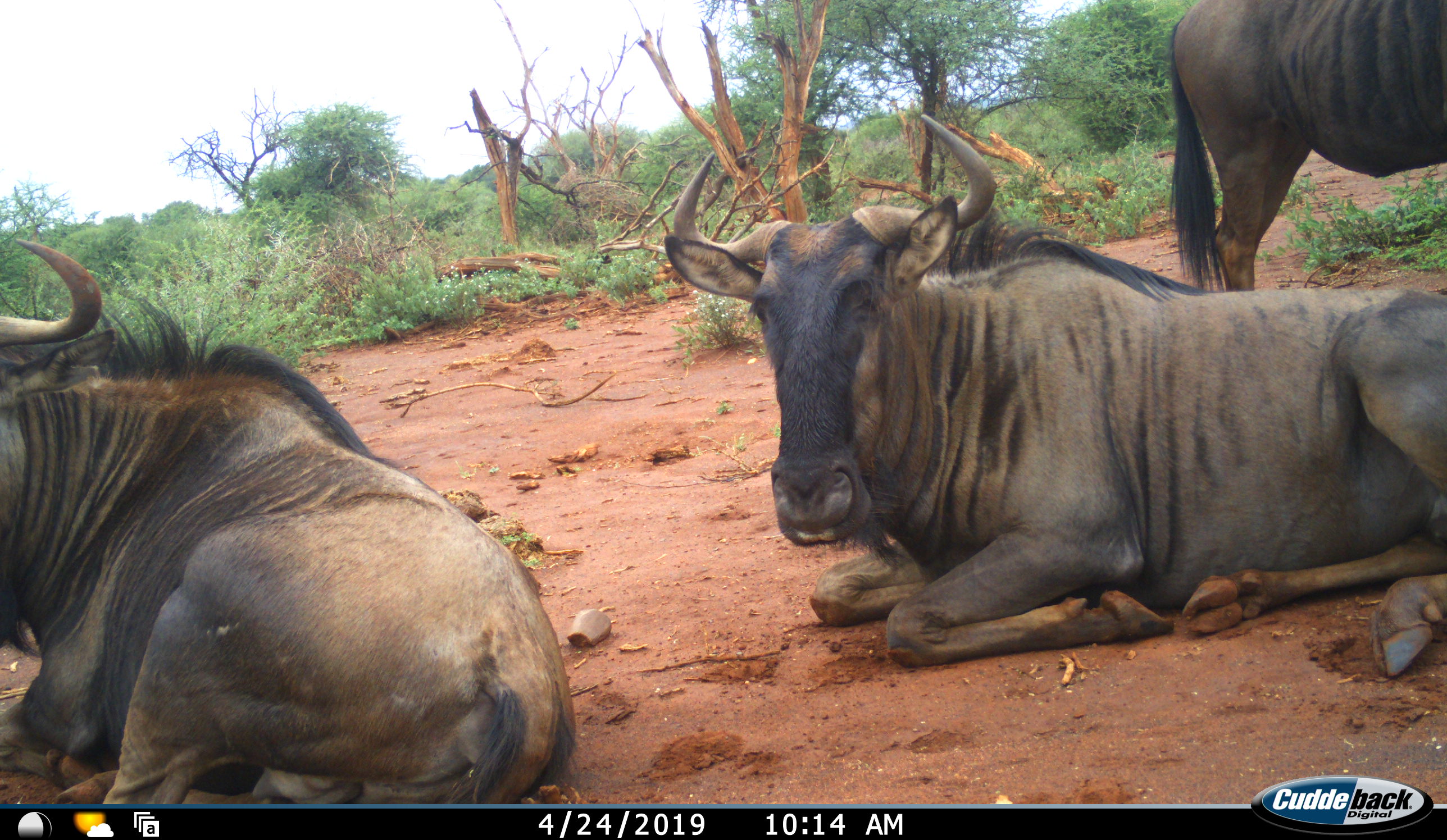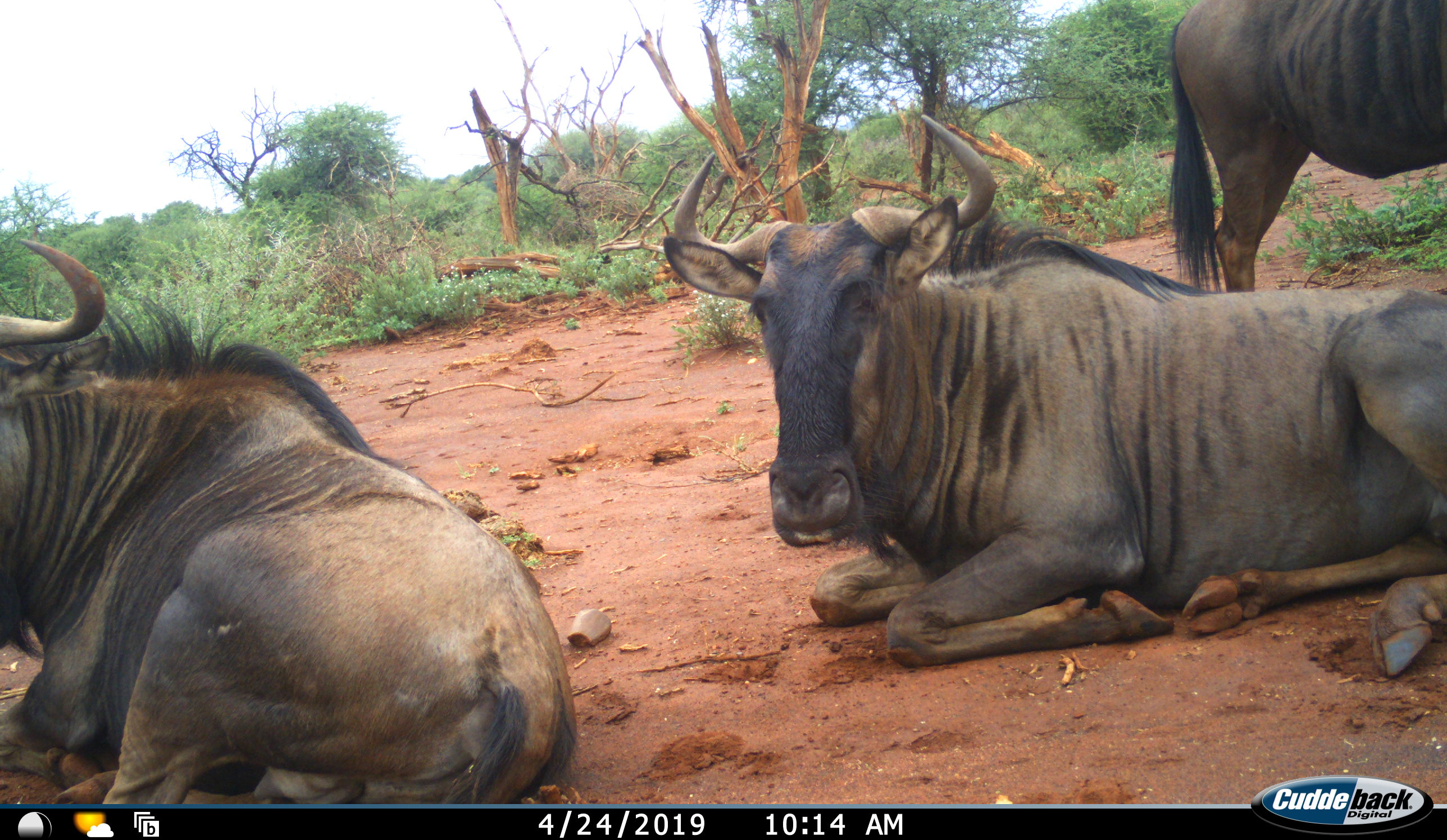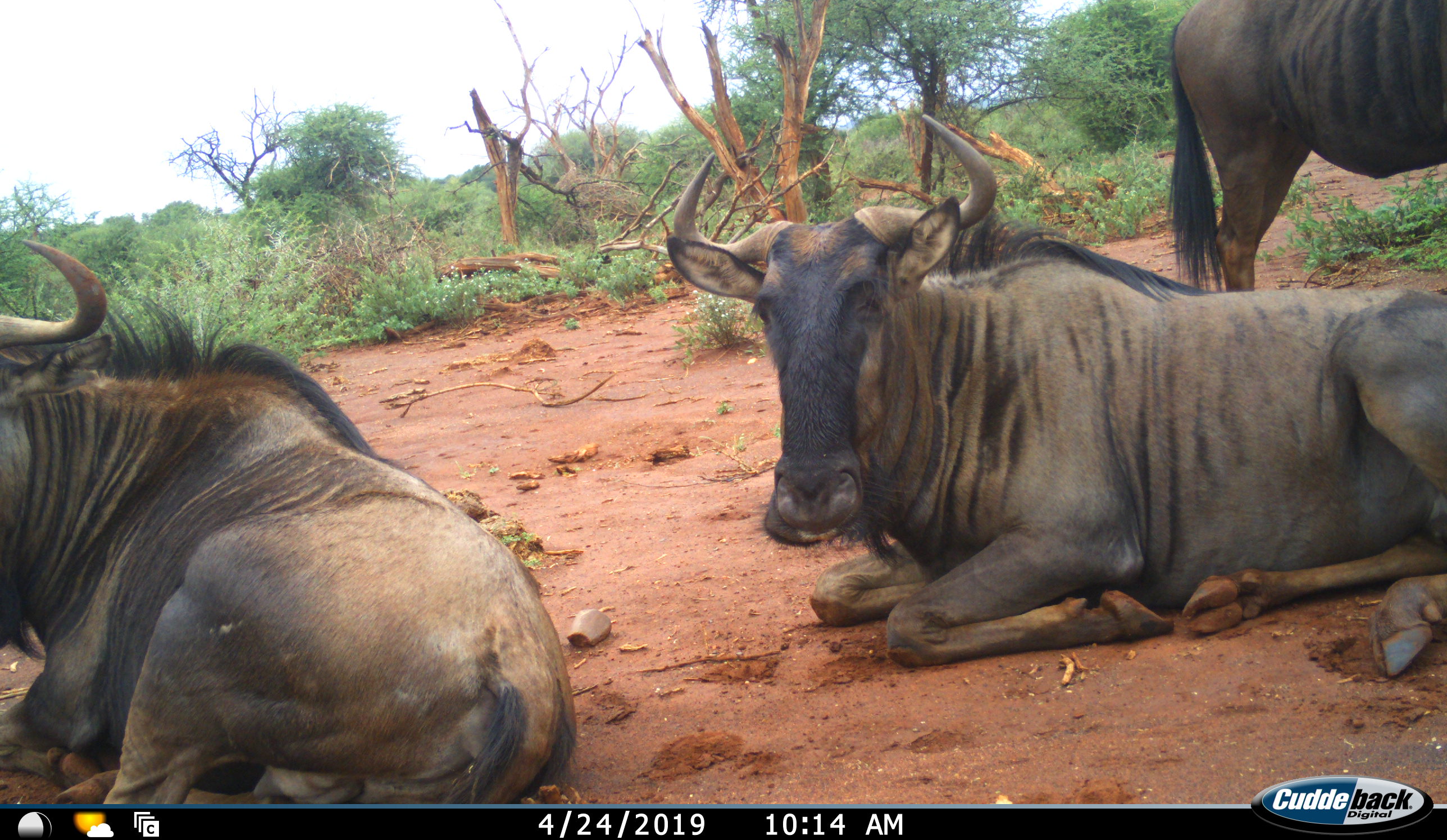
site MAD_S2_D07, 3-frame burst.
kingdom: Animalia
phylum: Chordata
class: Mammalia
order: Artiodactyla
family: Bovidae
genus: Connochaetes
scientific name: Connochaetes taurinus taurinus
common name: blue wildebeest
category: wildebeestblue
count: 3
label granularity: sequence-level